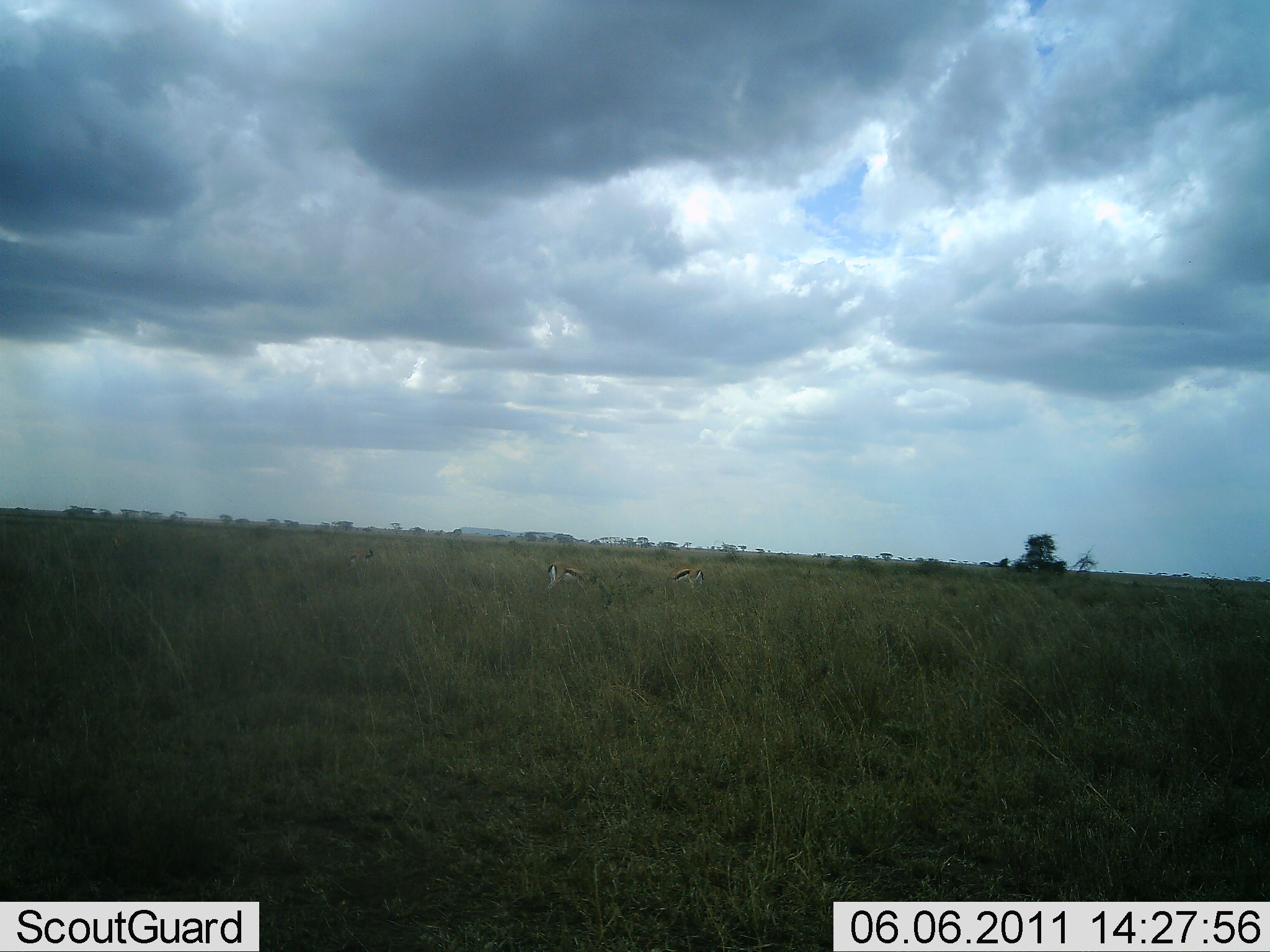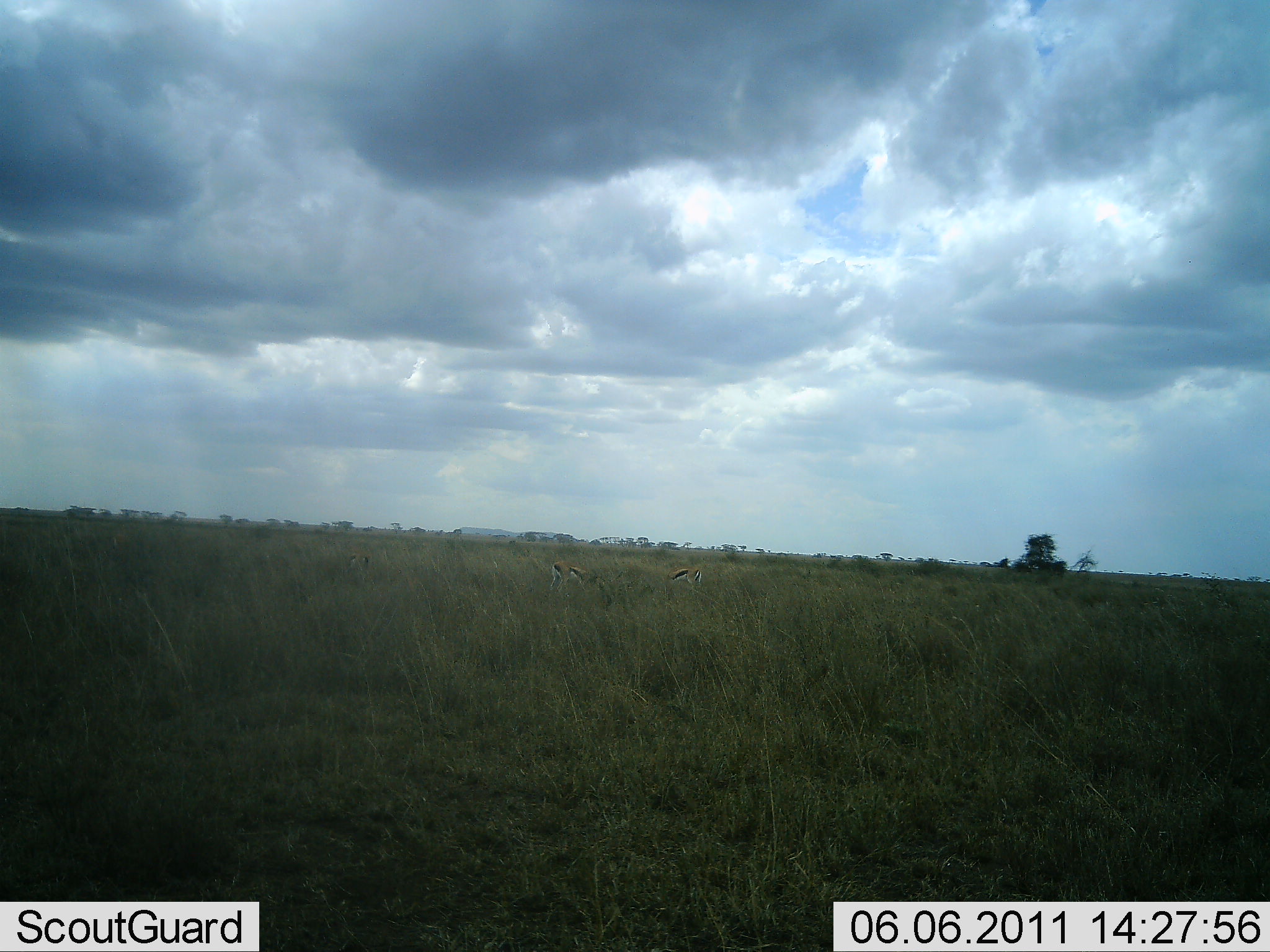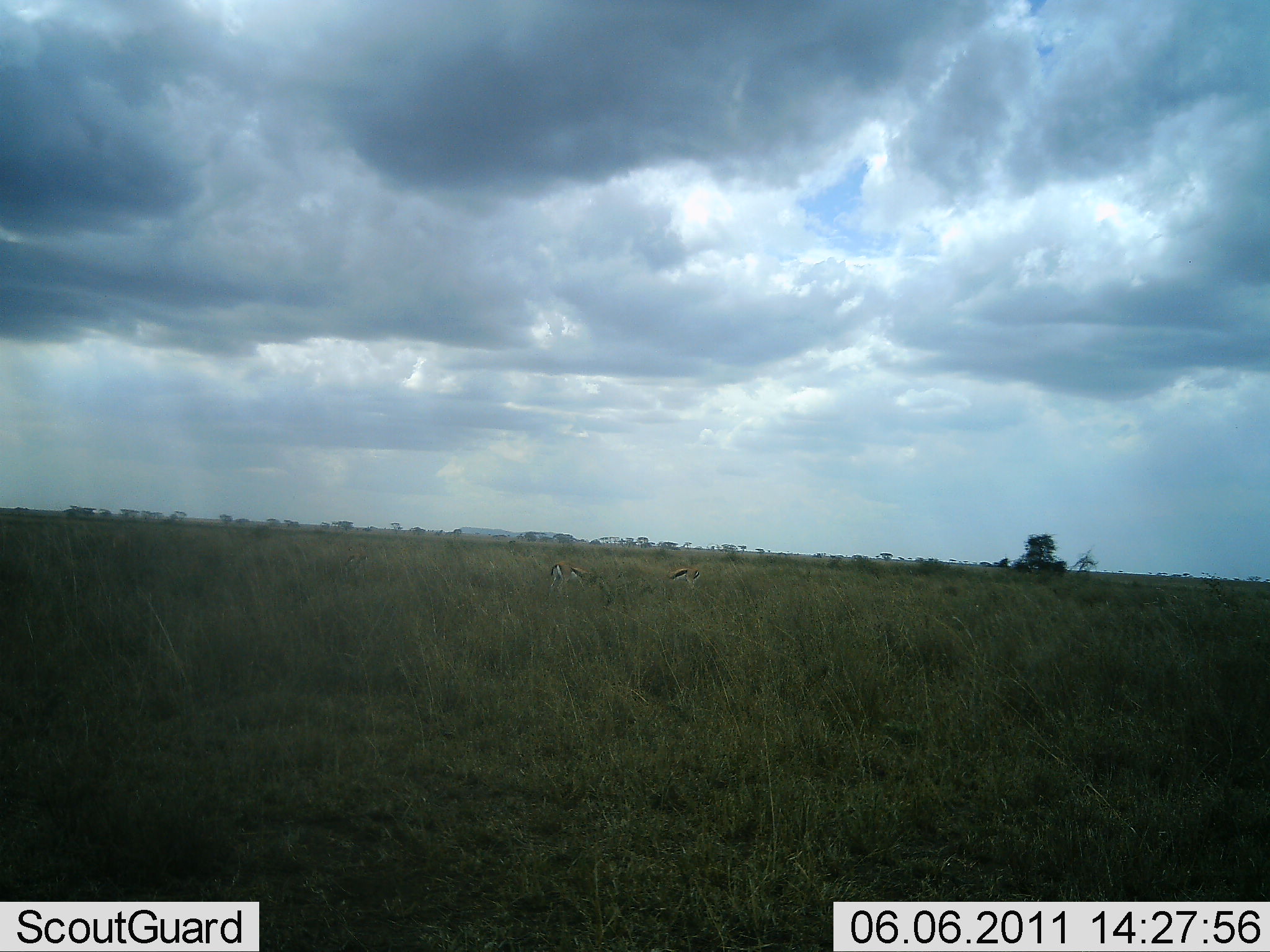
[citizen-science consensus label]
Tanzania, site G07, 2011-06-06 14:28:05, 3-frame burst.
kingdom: Animalia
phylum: Chordata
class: Mammalia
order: Artiodactyla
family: Bovidae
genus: Eudorcas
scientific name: Eudorcas thomsonii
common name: thomson's gazelle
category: gazellethomsons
Gazellethomsons (thomson's gazelle) (Eudorcas thomsonii), count 3. Behavior (volunteer vote fractions): standing 57%, resting 0%, moving 0%, interacting 0%. Young present (vote fraction): 0%. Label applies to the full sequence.